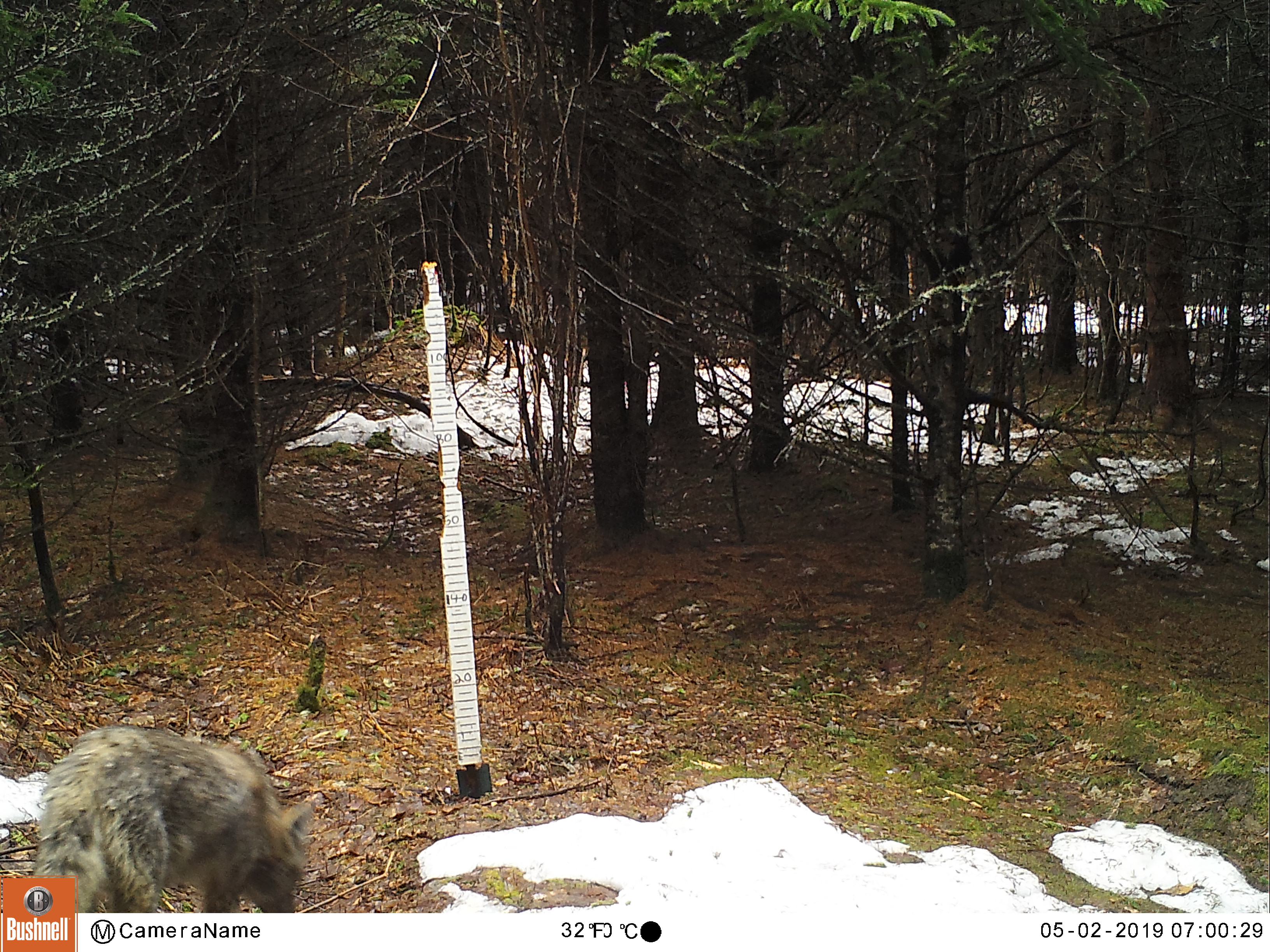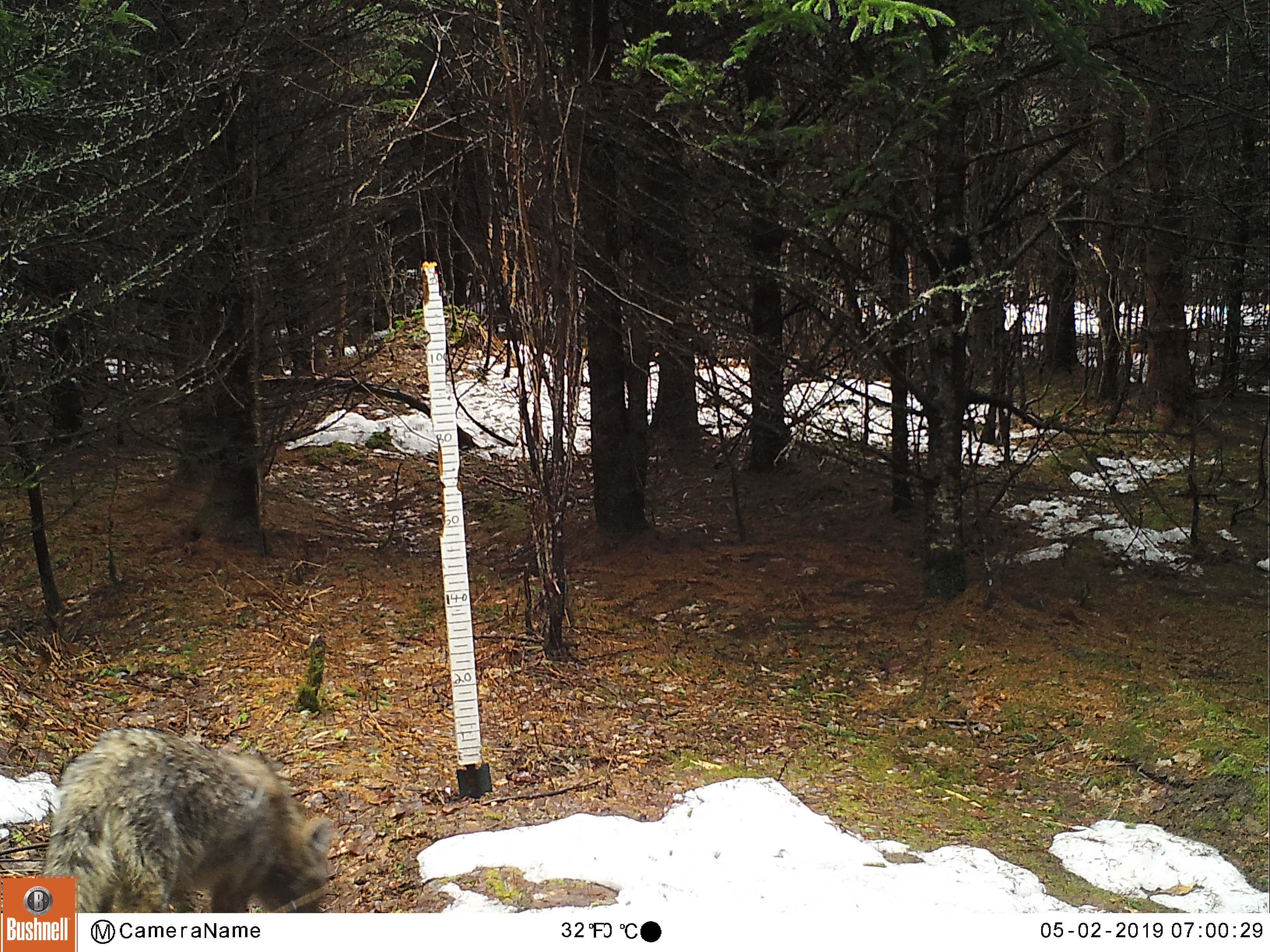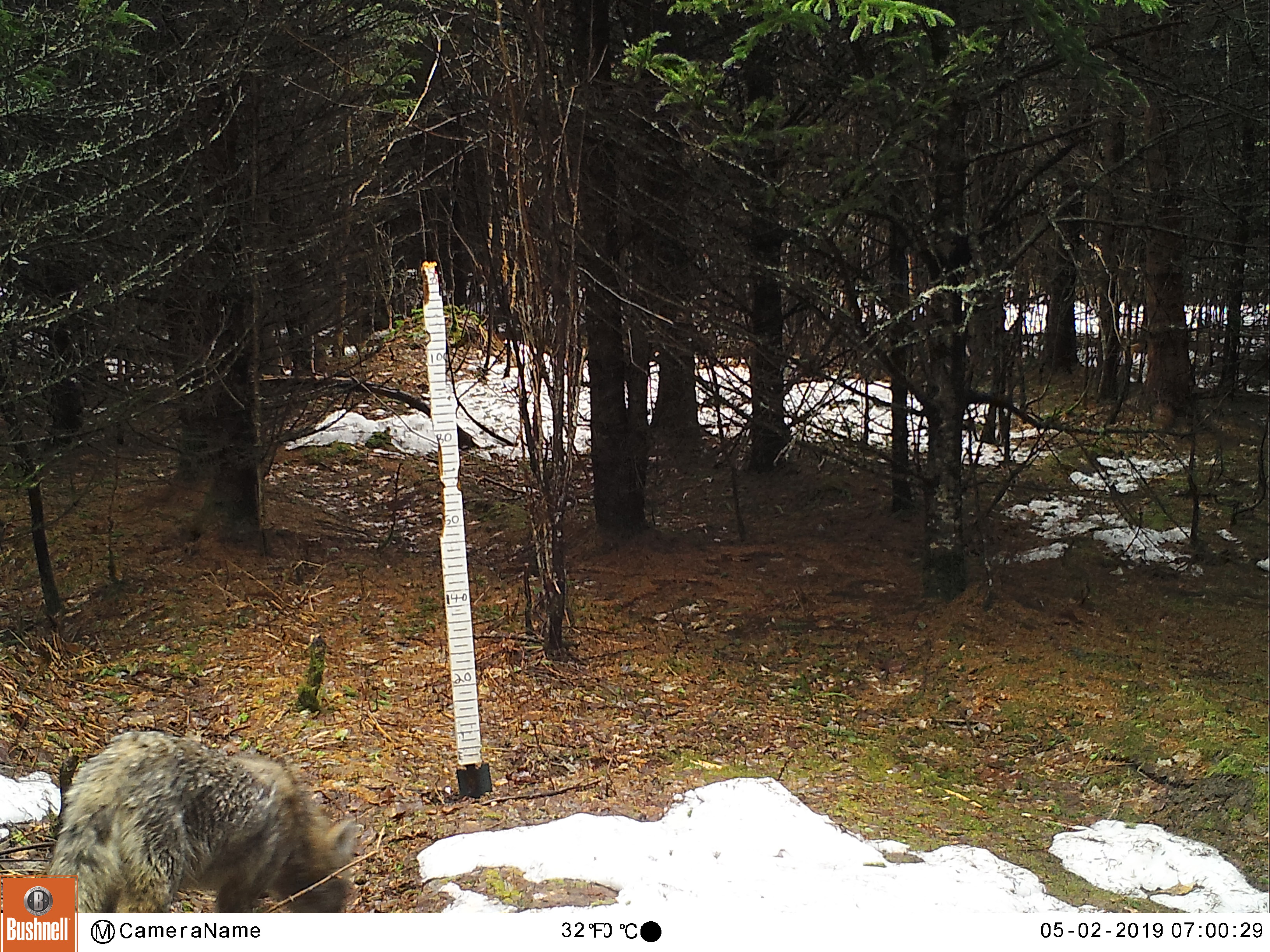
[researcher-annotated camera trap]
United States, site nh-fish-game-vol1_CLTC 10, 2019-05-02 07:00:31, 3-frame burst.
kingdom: Animalia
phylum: Chordata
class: Mammalia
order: Carnivora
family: Canidae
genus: Canis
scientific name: Canis latrans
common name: coyote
Coyote (Canis latrans).